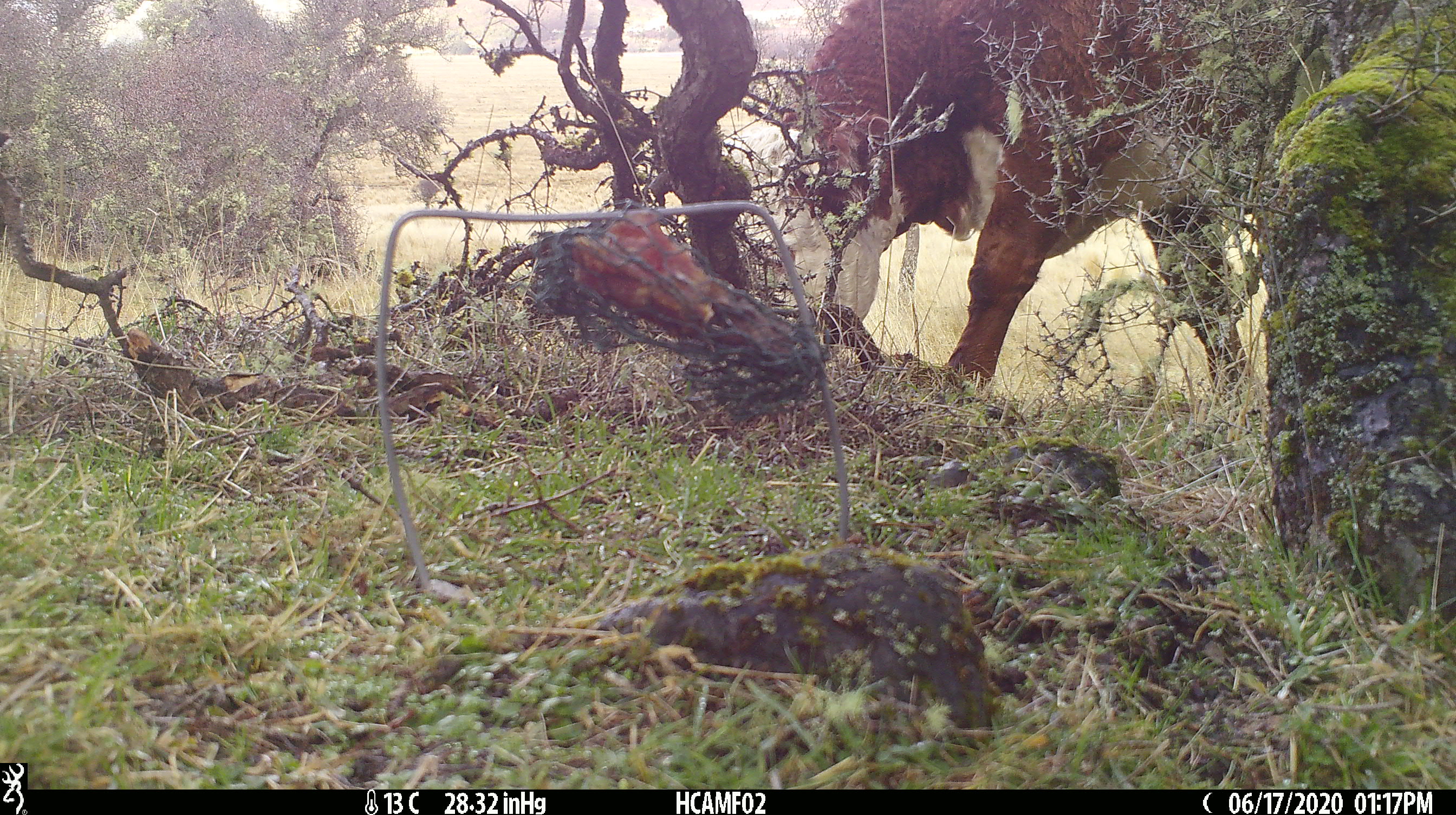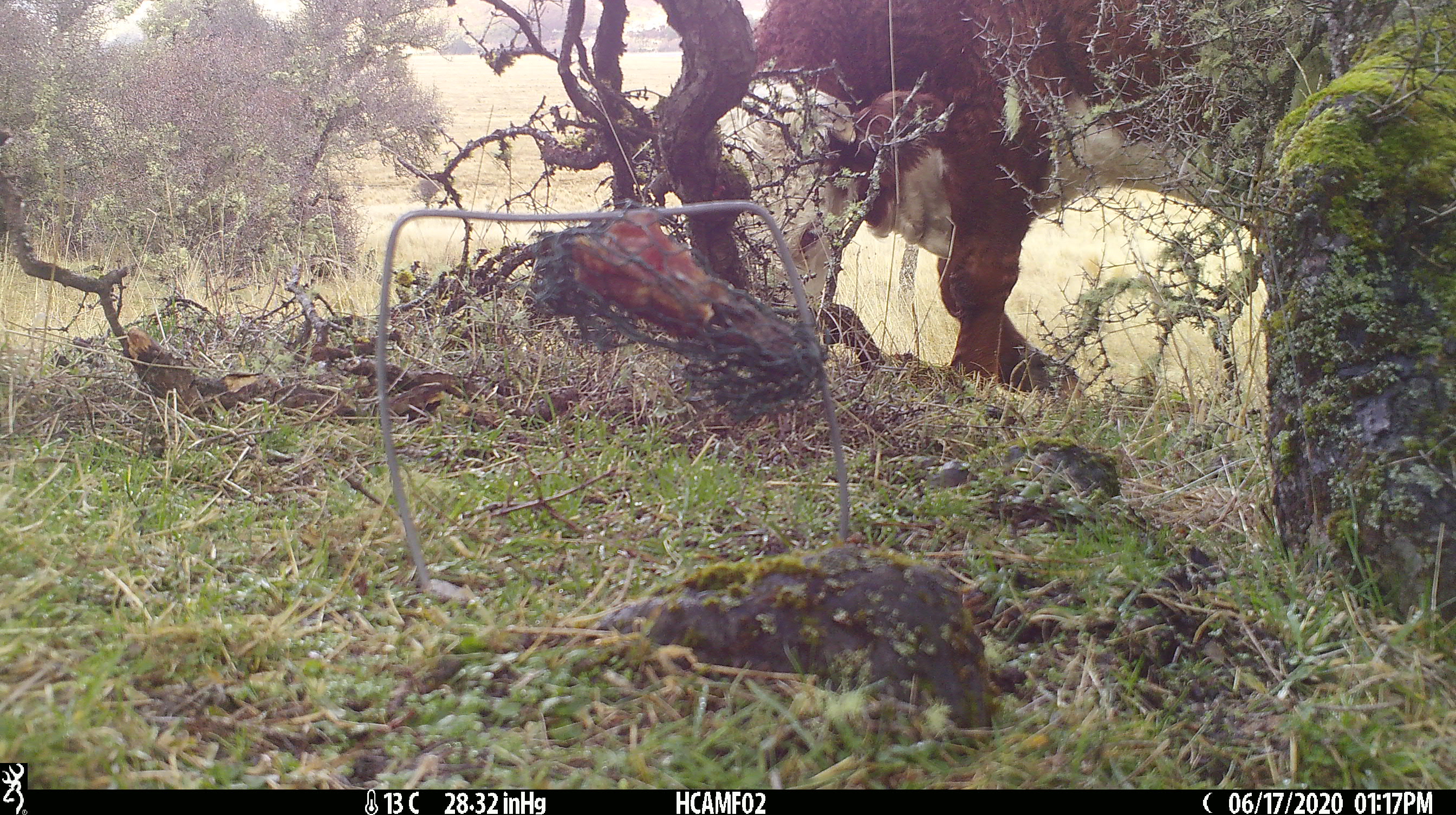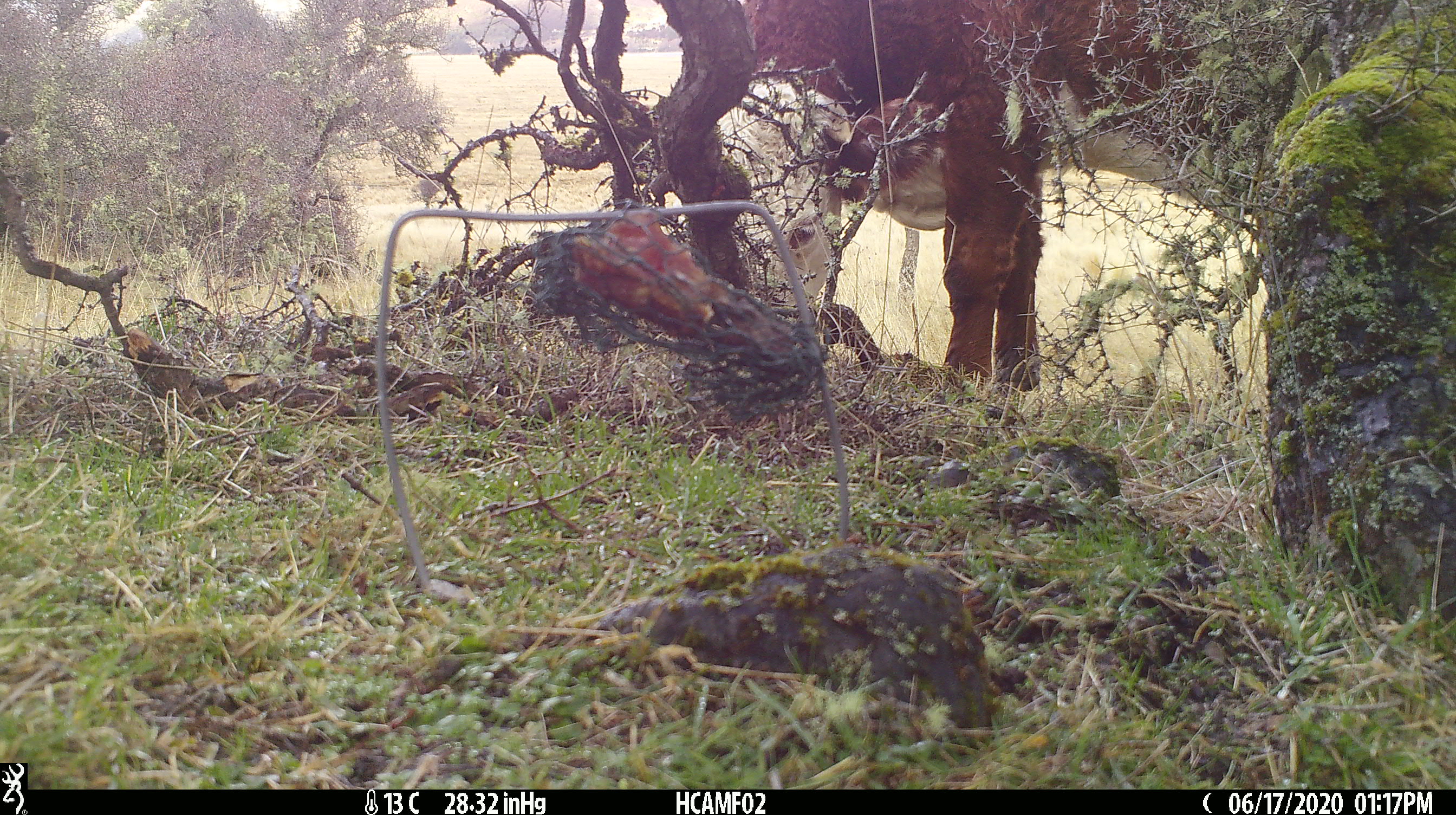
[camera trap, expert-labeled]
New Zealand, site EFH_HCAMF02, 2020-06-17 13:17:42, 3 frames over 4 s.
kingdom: Animalia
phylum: Chordata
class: Mammalia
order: Artiodactyla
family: Bovidae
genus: Bos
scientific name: Bos taurus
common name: domestic cow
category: cow